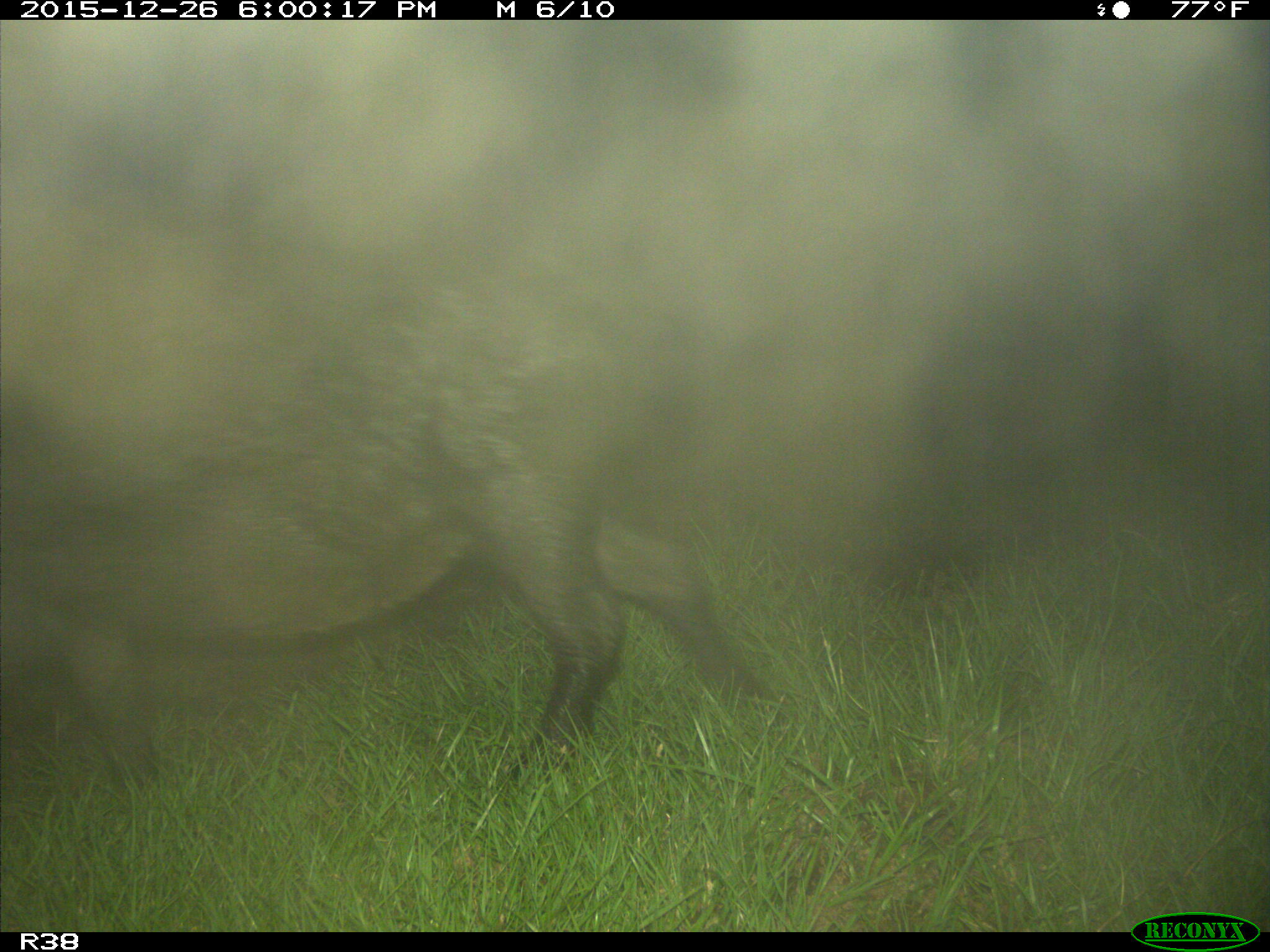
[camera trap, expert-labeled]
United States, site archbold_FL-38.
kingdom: Animalia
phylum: Chordata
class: Mammalia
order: Artiodactyla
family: Suidae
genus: Sus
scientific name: Sus scrofa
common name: wild boar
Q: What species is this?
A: Sus scrofa (wild boar).